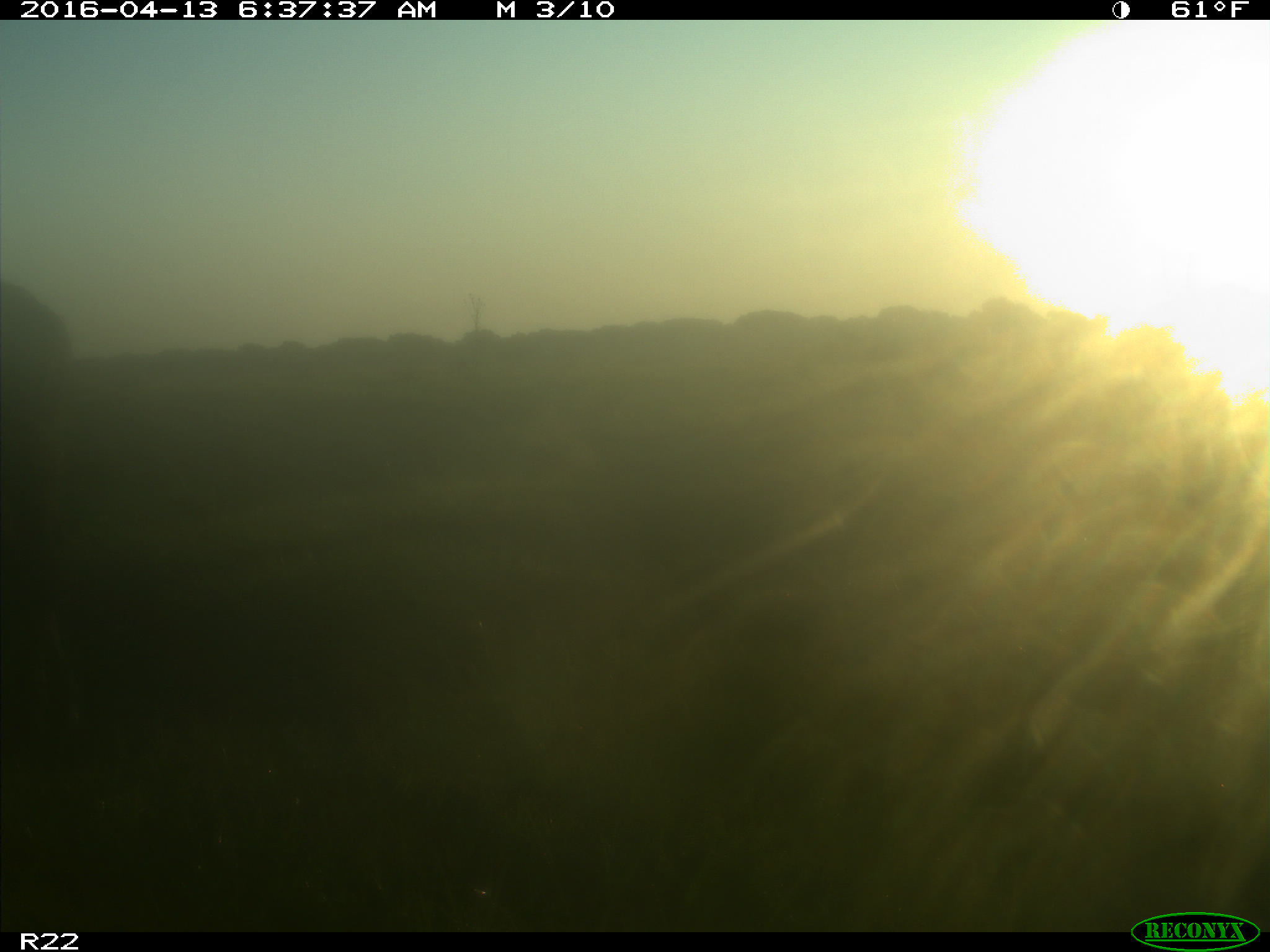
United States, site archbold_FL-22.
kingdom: Animalia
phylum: Chordata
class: Mammalia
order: Artiodactyla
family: Bovidae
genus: Bos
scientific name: Bos taurus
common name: domestic cow